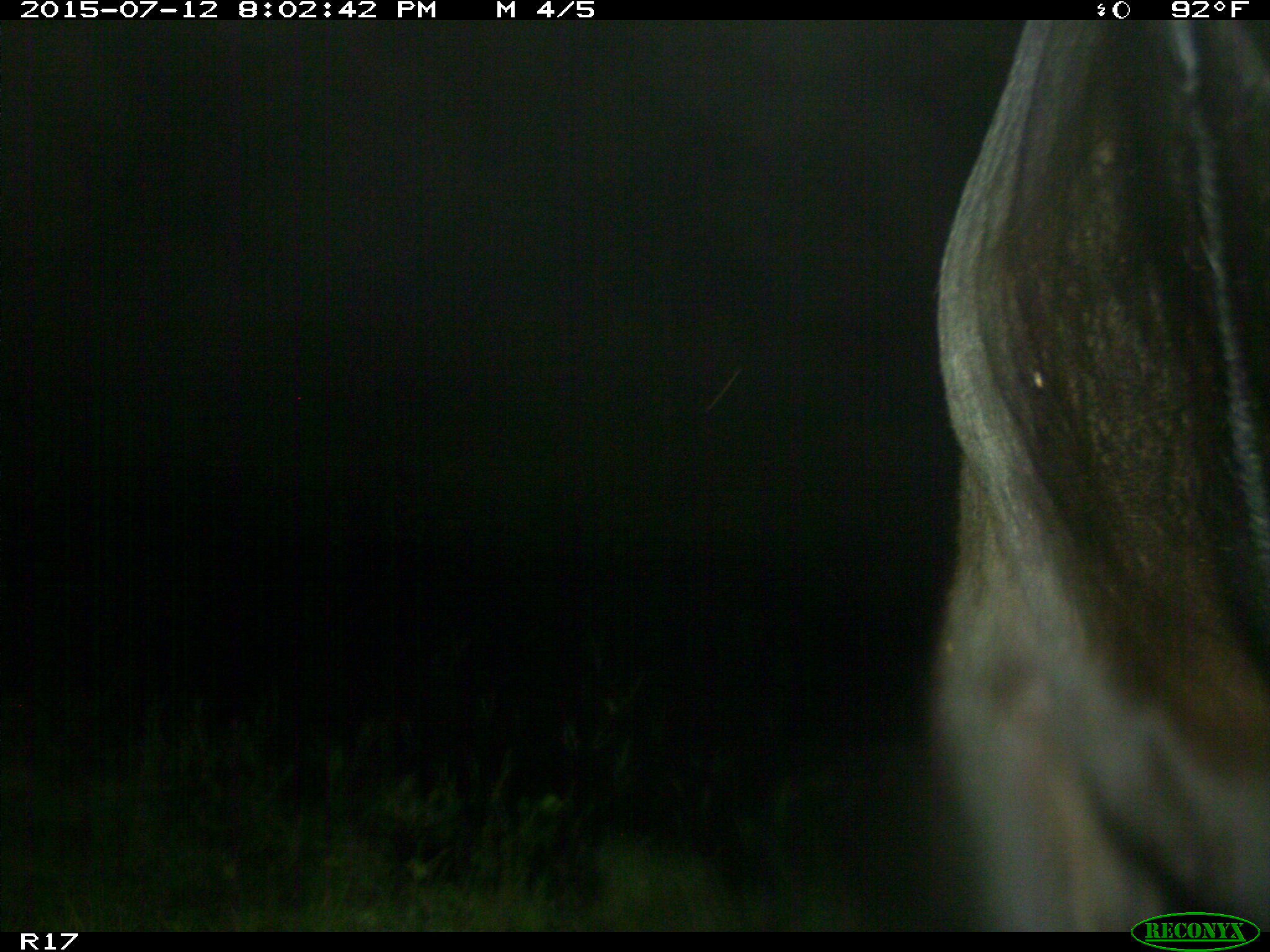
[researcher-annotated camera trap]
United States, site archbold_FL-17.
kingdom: Animalia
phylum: Chordata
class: Mammalia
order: Artiodactyla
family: Bovidae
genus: Bos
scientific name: Bos taurus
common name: domestic cow